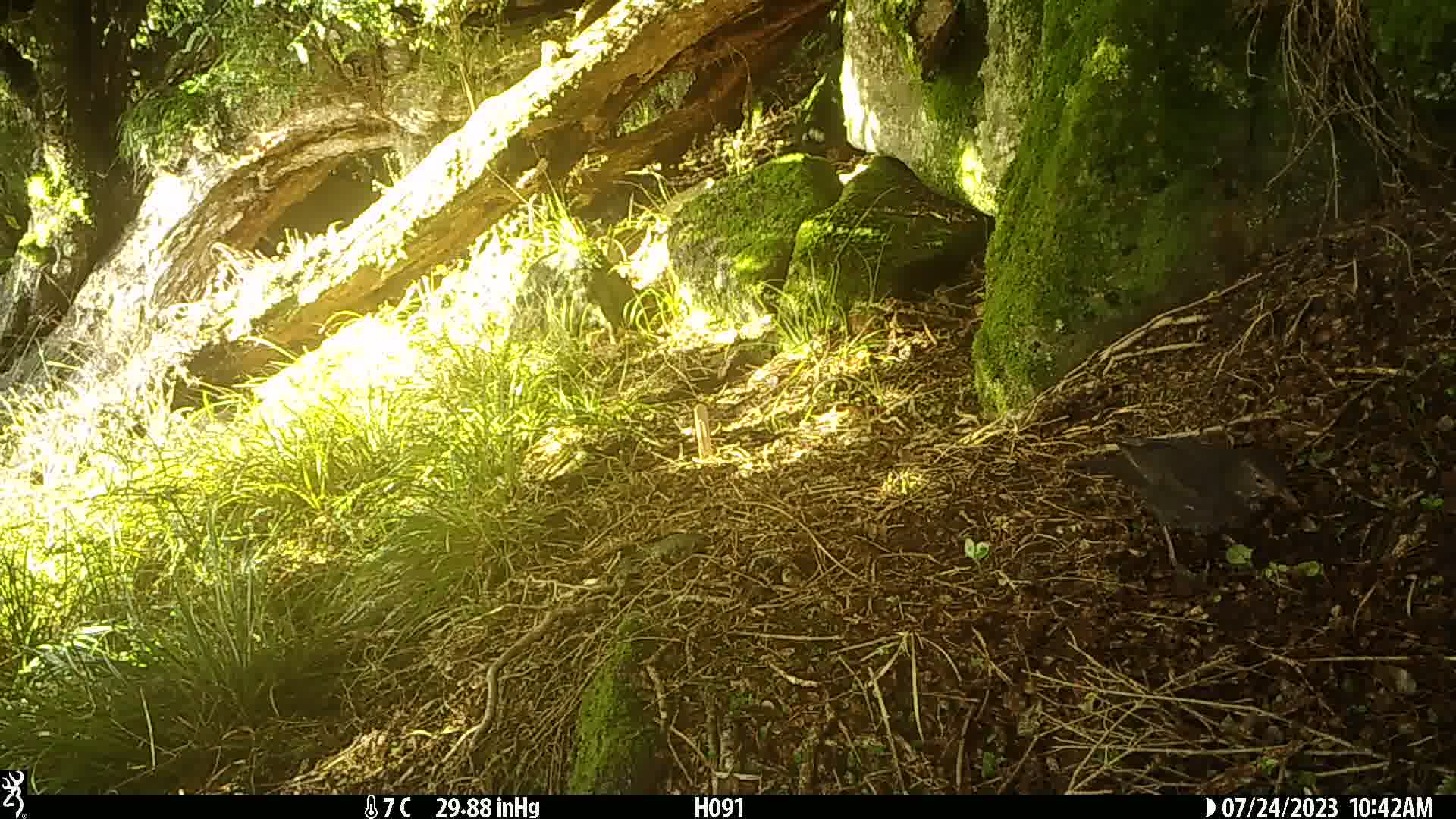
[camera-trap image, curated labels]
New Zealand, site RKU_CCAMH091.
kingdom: Animalia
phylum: Chordata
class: Aves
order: Passeriformes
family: Turdidae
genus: Turdus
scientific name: Turdus merula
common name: eurasian blackbird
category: blackbird